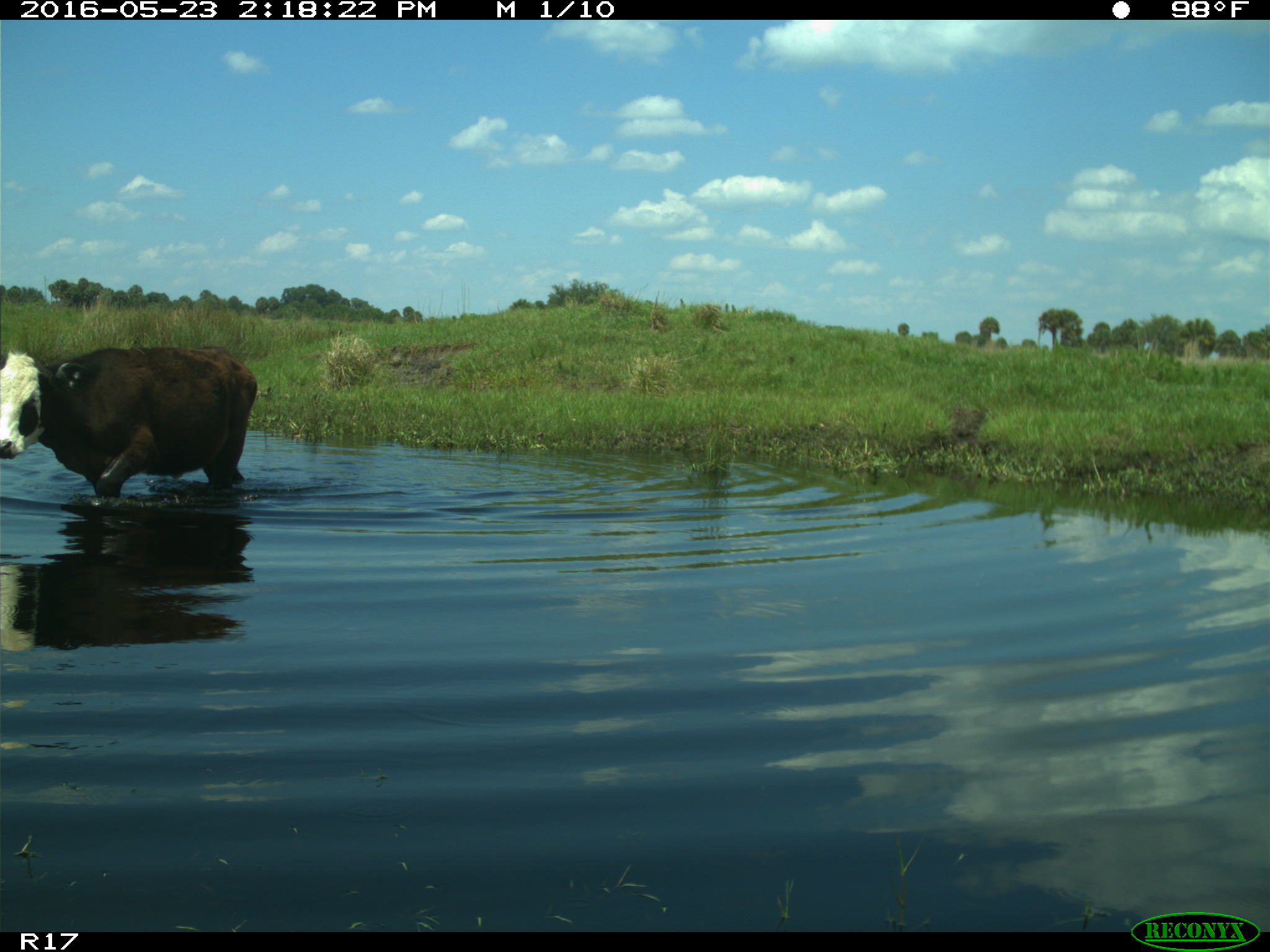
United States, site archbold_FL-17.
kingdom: Animalia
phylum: Chordata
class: Mammalia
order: Artiodactyla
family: Bovidae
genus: Bos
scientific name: Bos taurus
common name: domestic cow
Bos taurus (domestic cow).